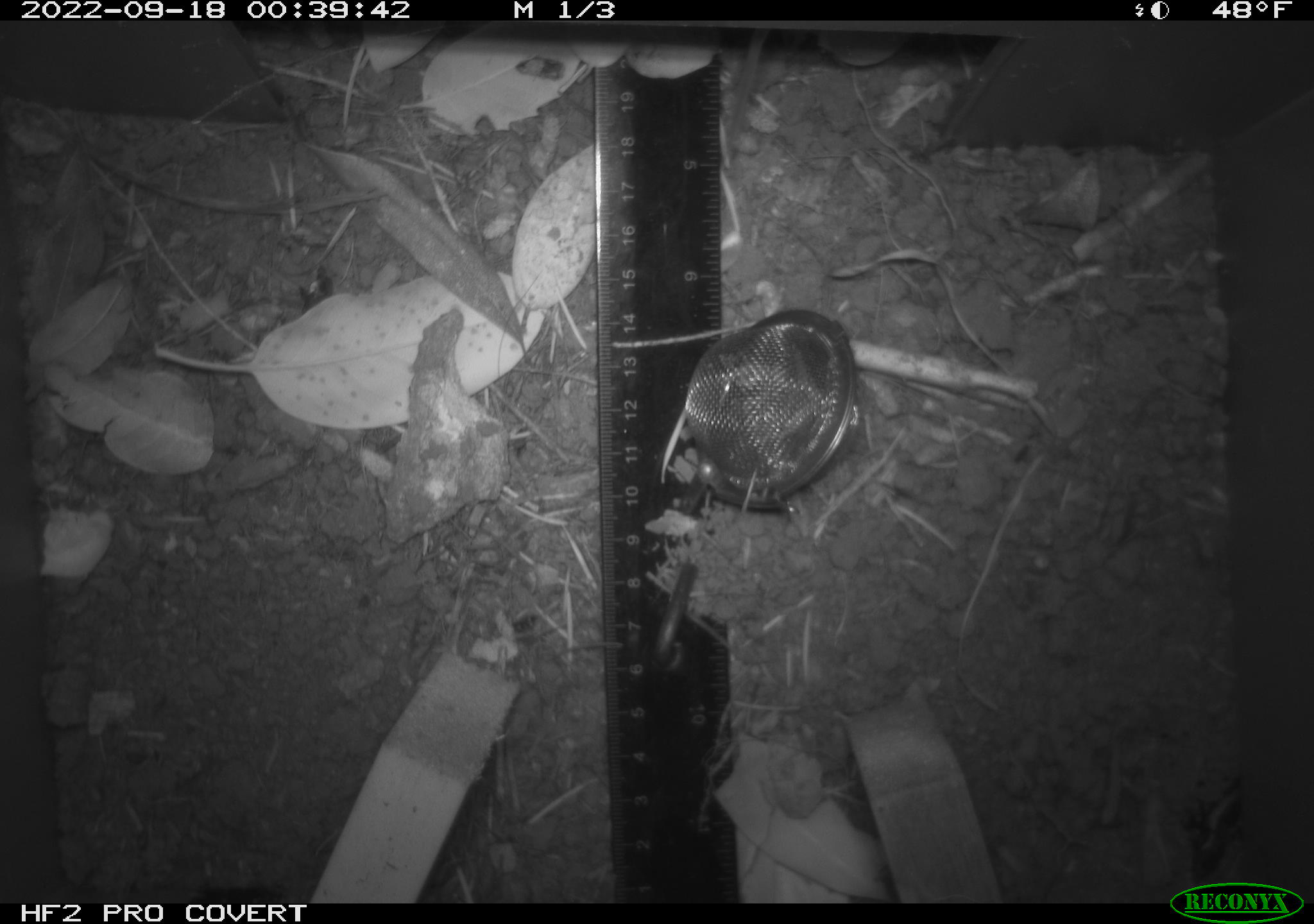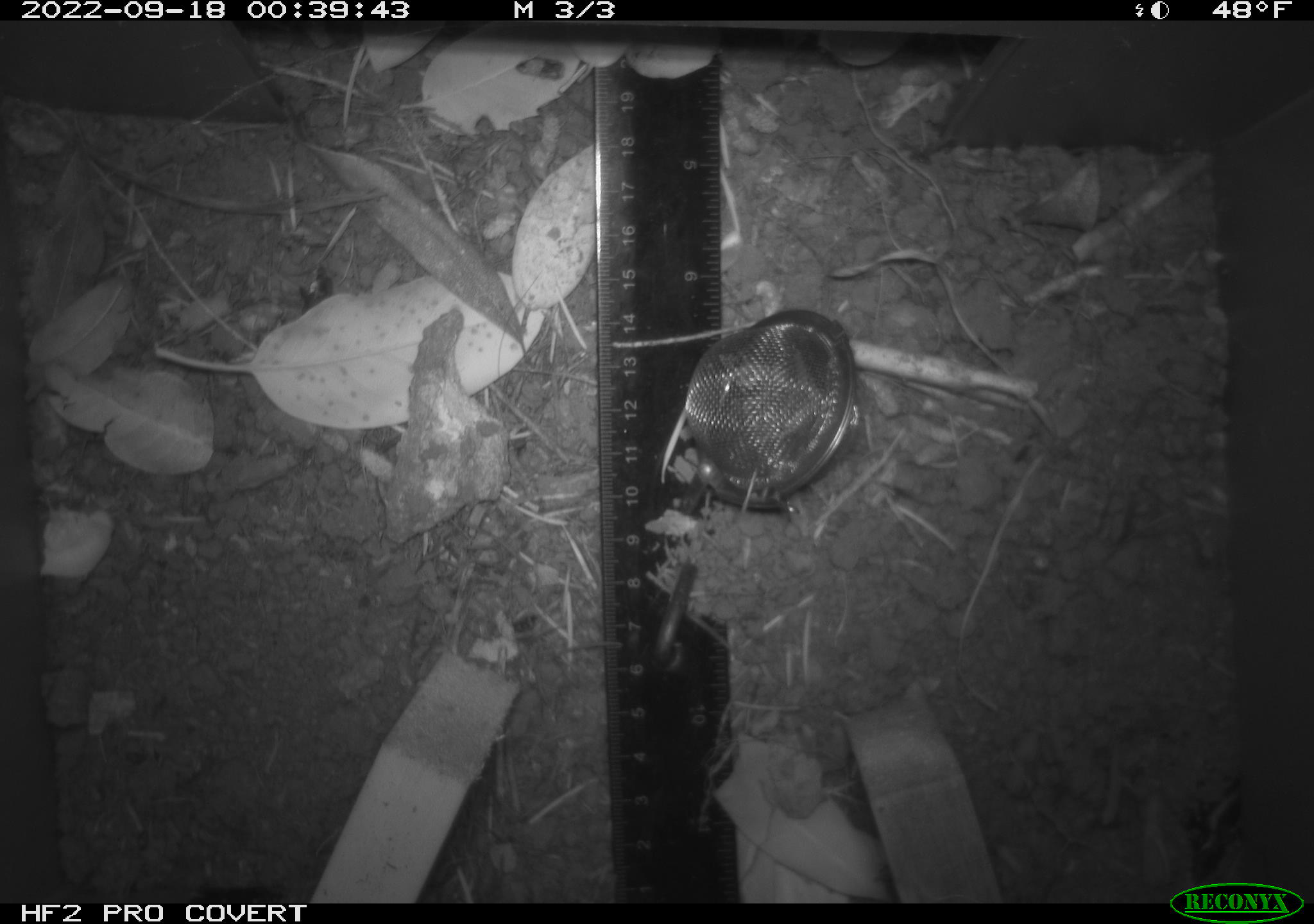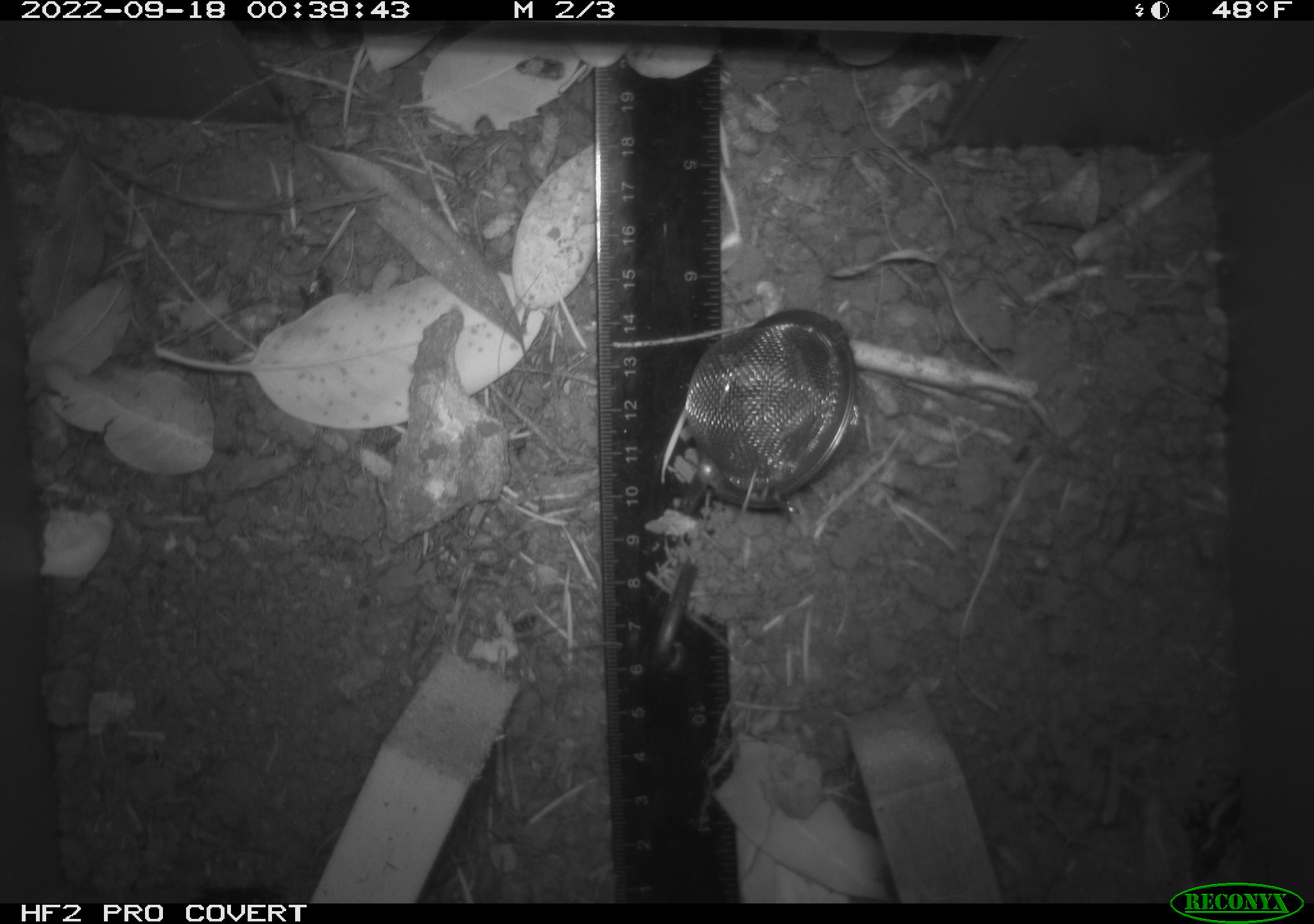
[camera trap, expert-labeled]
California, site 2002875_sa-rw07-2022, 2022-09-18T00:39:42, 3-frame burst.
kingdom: Animalia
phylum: Chordata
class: Mammalia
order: Rodentia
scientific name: Rodentia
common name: mouse species